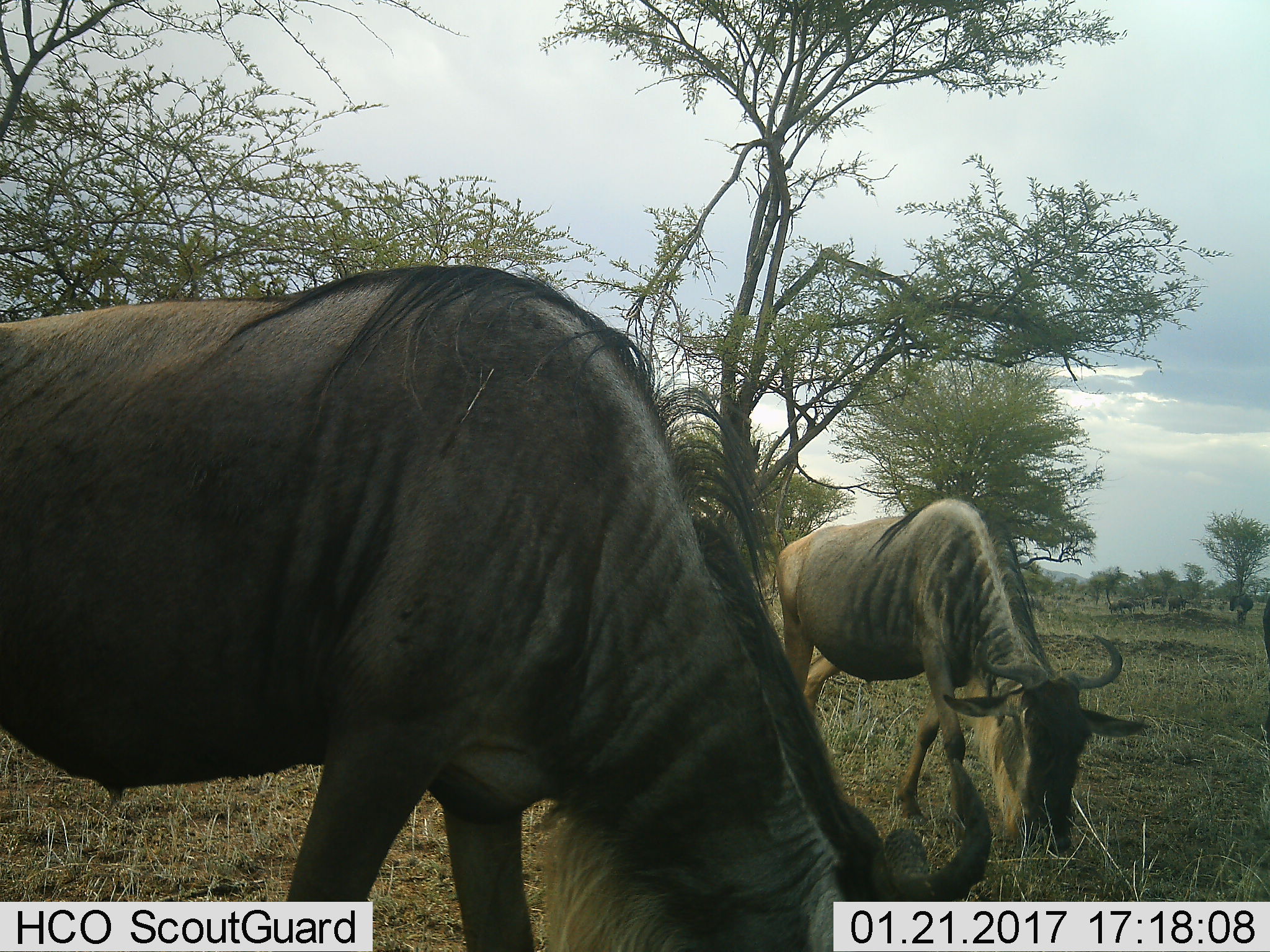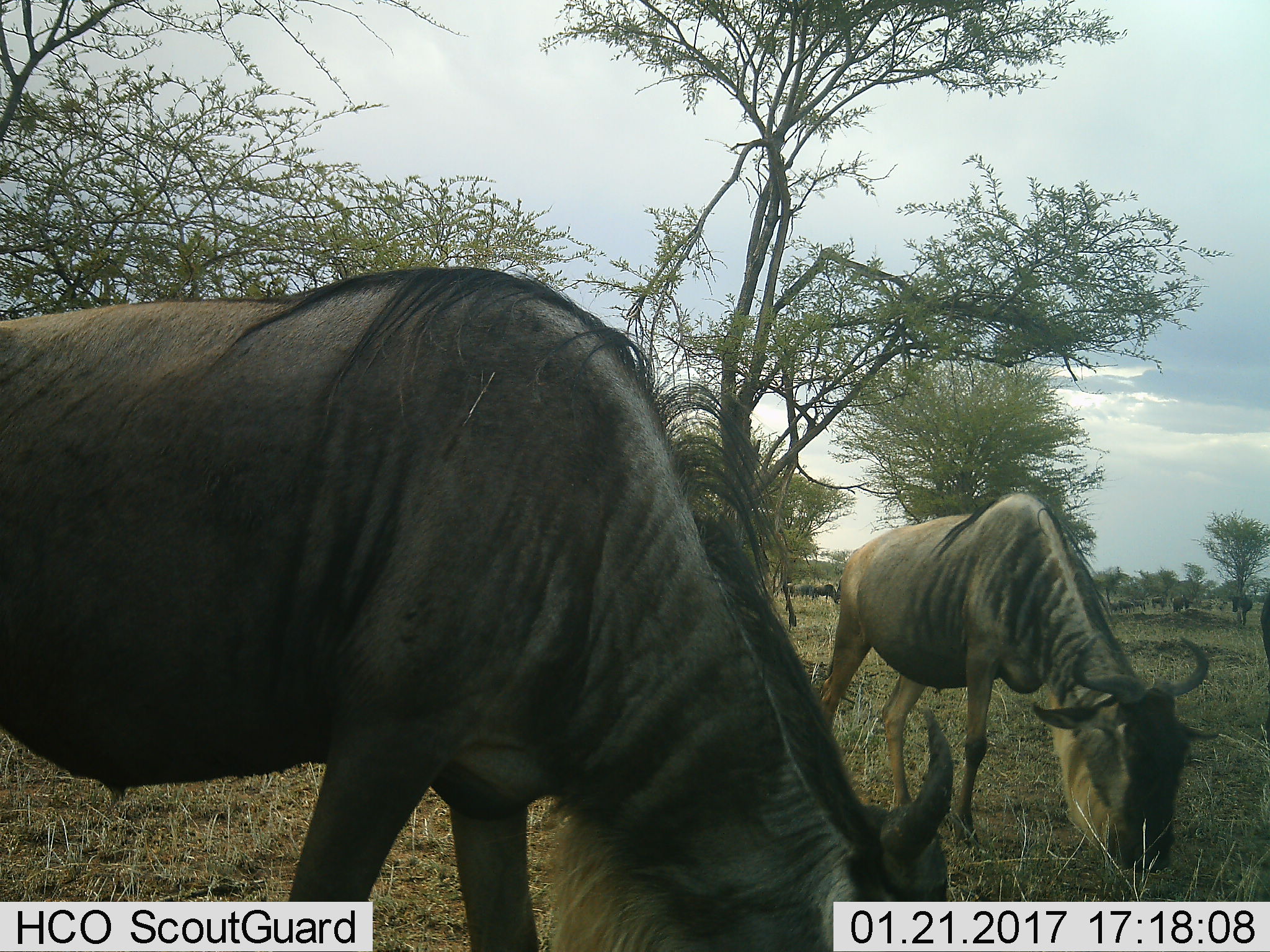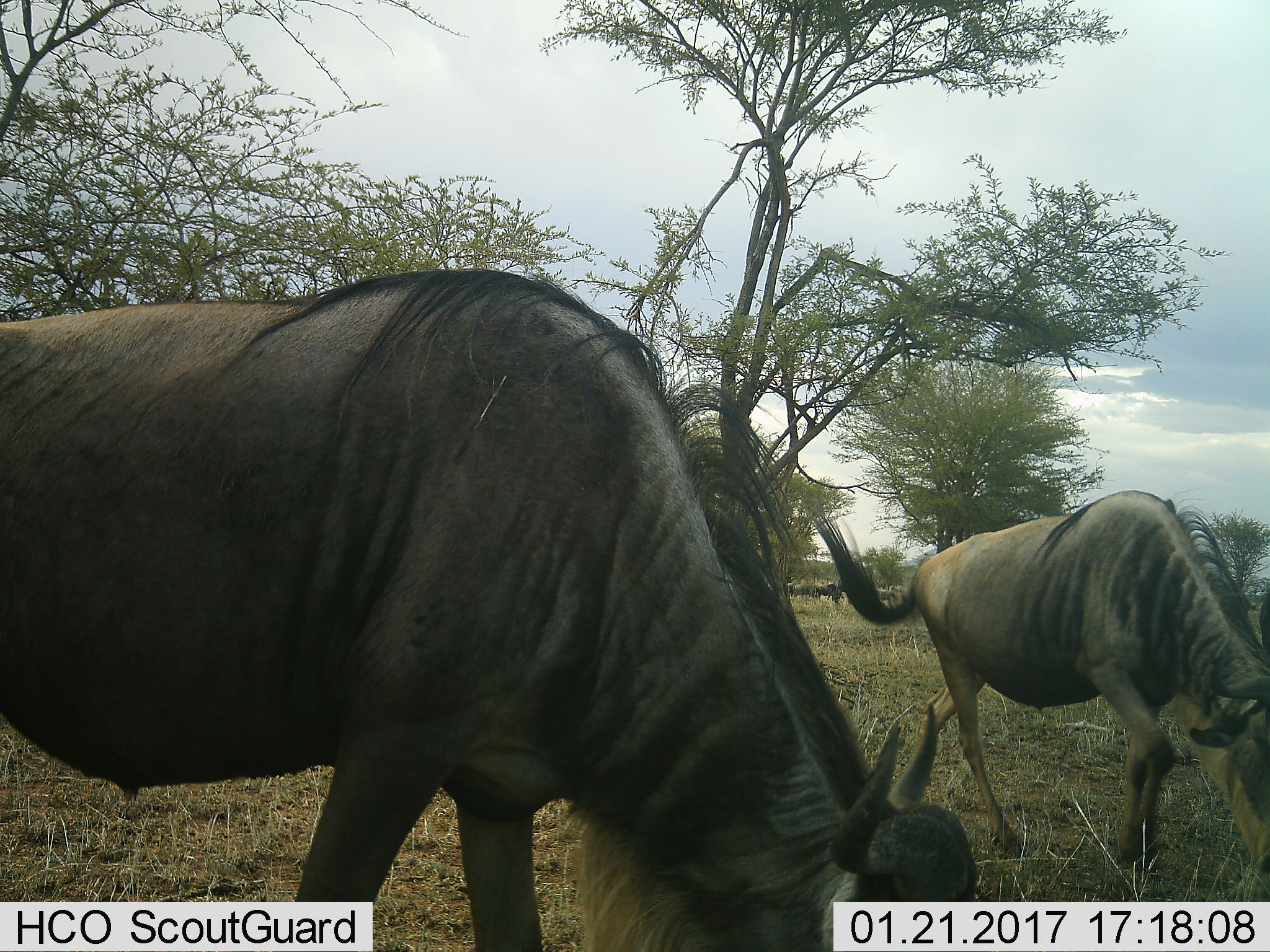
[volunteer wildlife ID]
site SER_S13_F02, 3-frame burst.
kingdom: Animalia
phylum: Chordata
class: Mammalia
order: Artiodactyla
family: Bovidae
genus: Connochaetes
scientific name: Connochaetes taurinus taurinus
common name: blue wildebeest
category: wildebeestblue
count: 2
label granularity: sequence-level